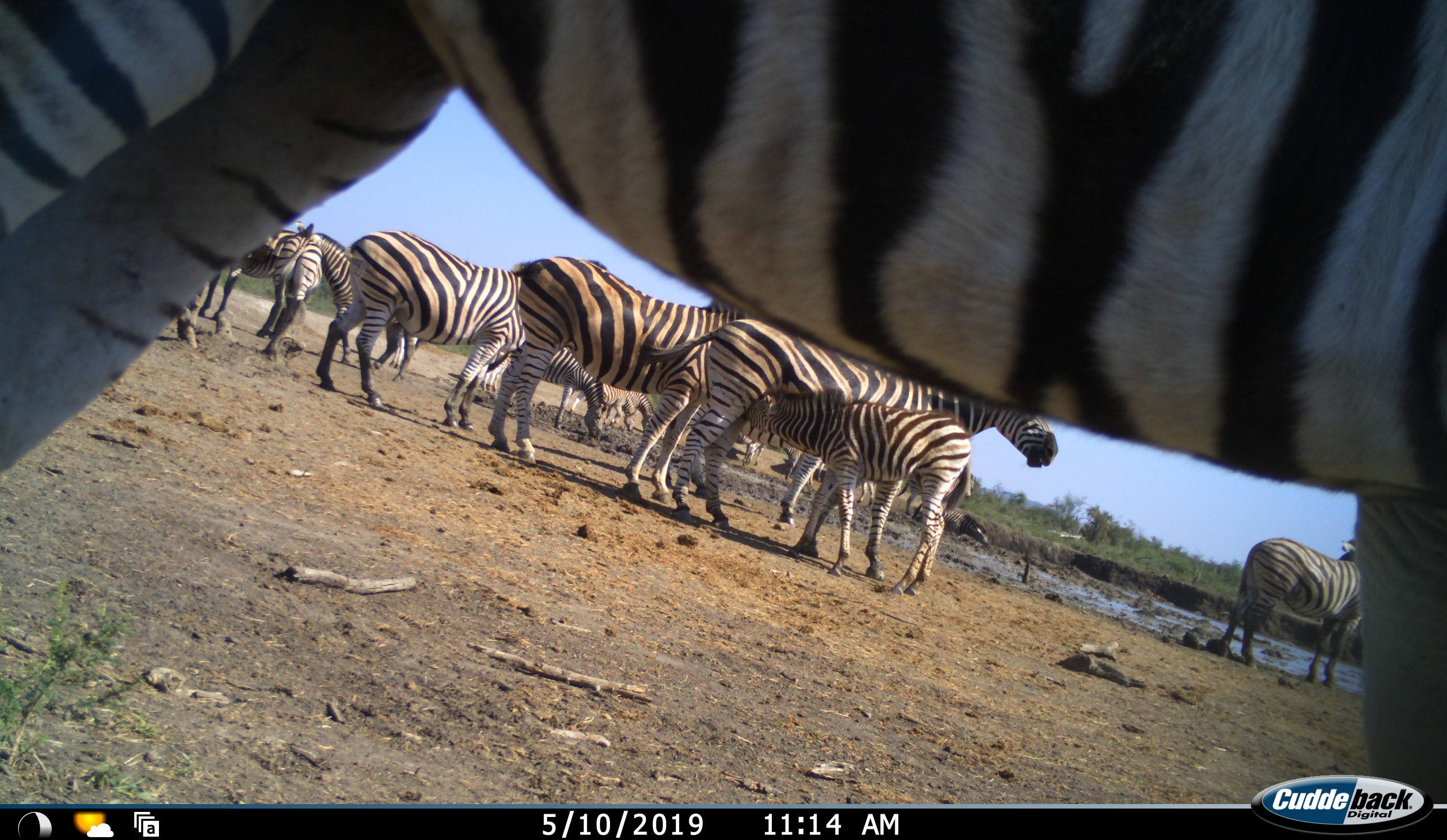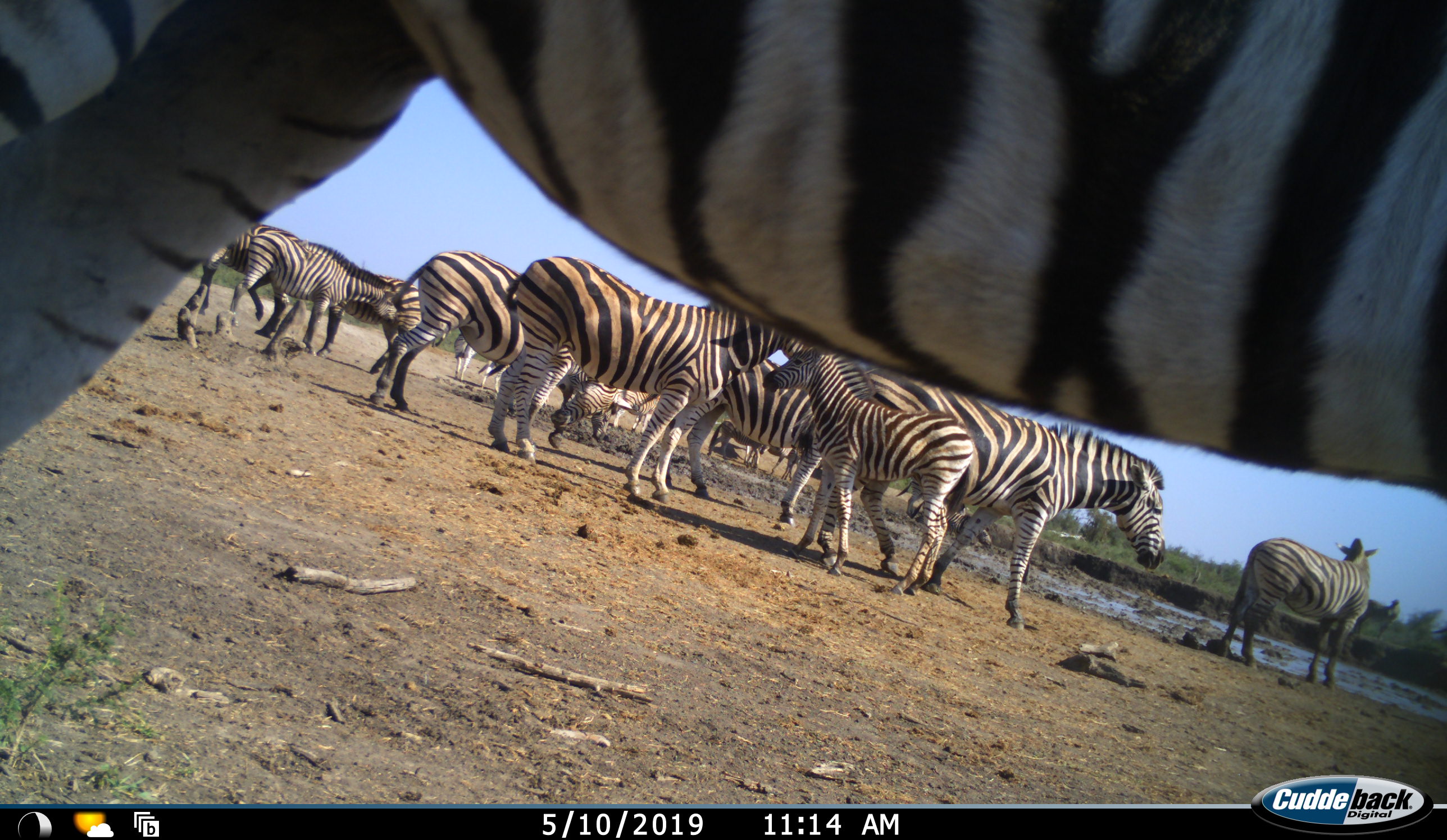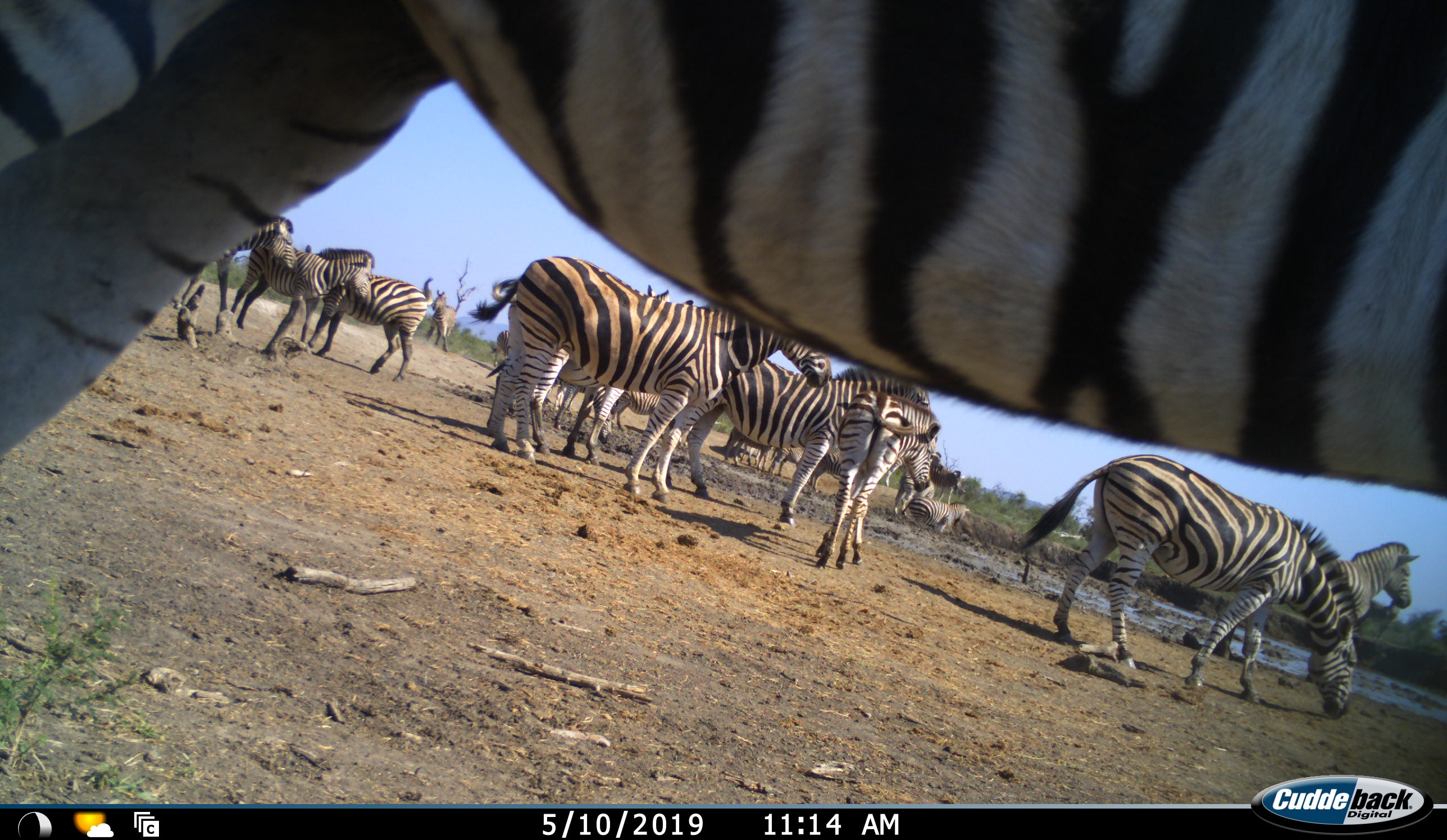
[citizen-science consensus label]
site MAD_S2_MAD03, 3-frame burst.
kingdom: Animalia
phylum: Chordata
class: Mammalia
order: Perissodactyla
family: Equidae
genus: Equus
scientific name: Equus quagga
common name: plains zebra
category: zebraplains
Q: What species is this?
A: Zebraplains (plains zebra) (Equus quagga).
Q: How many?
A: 11-50.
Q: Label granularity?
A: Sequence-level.